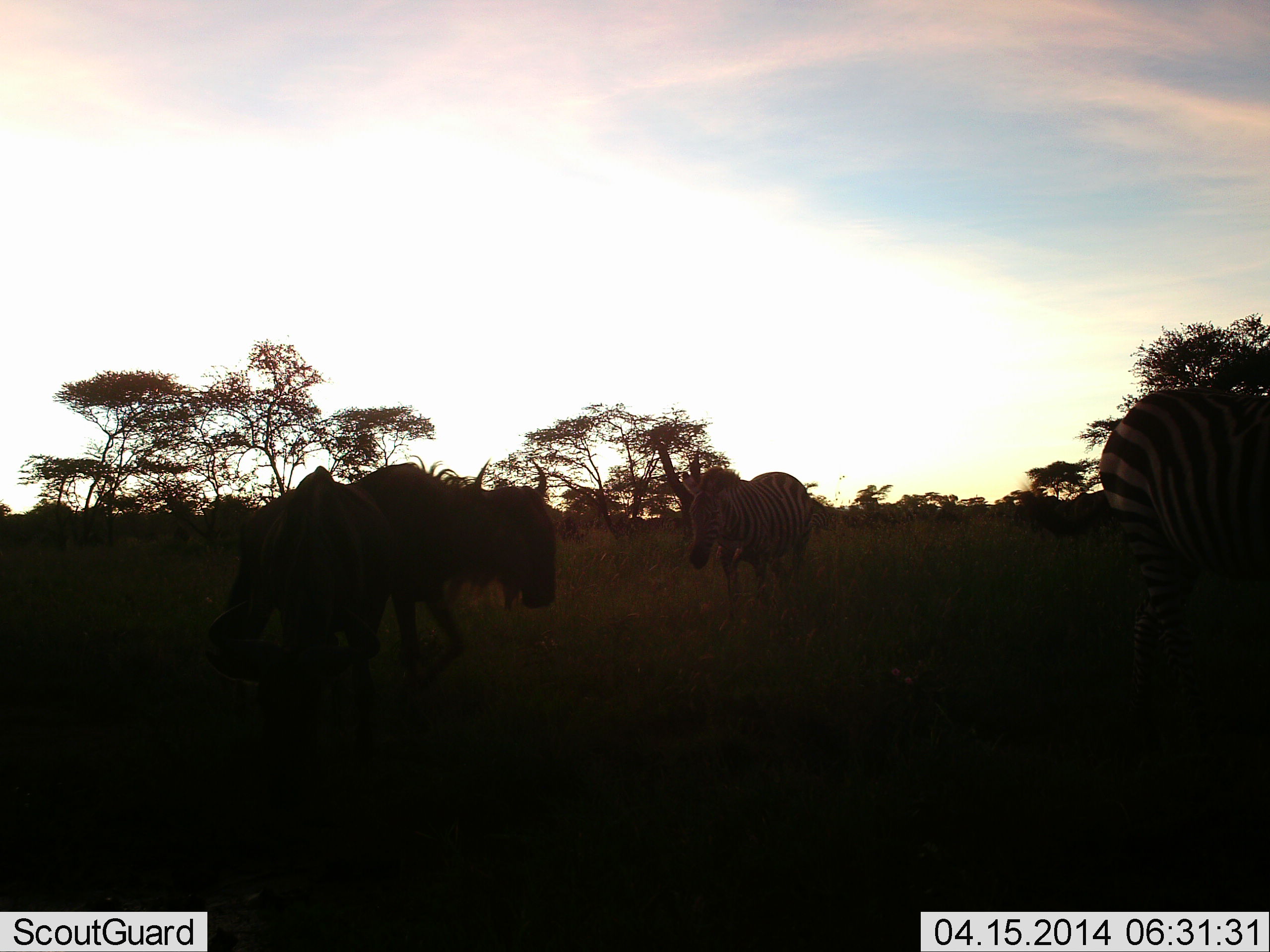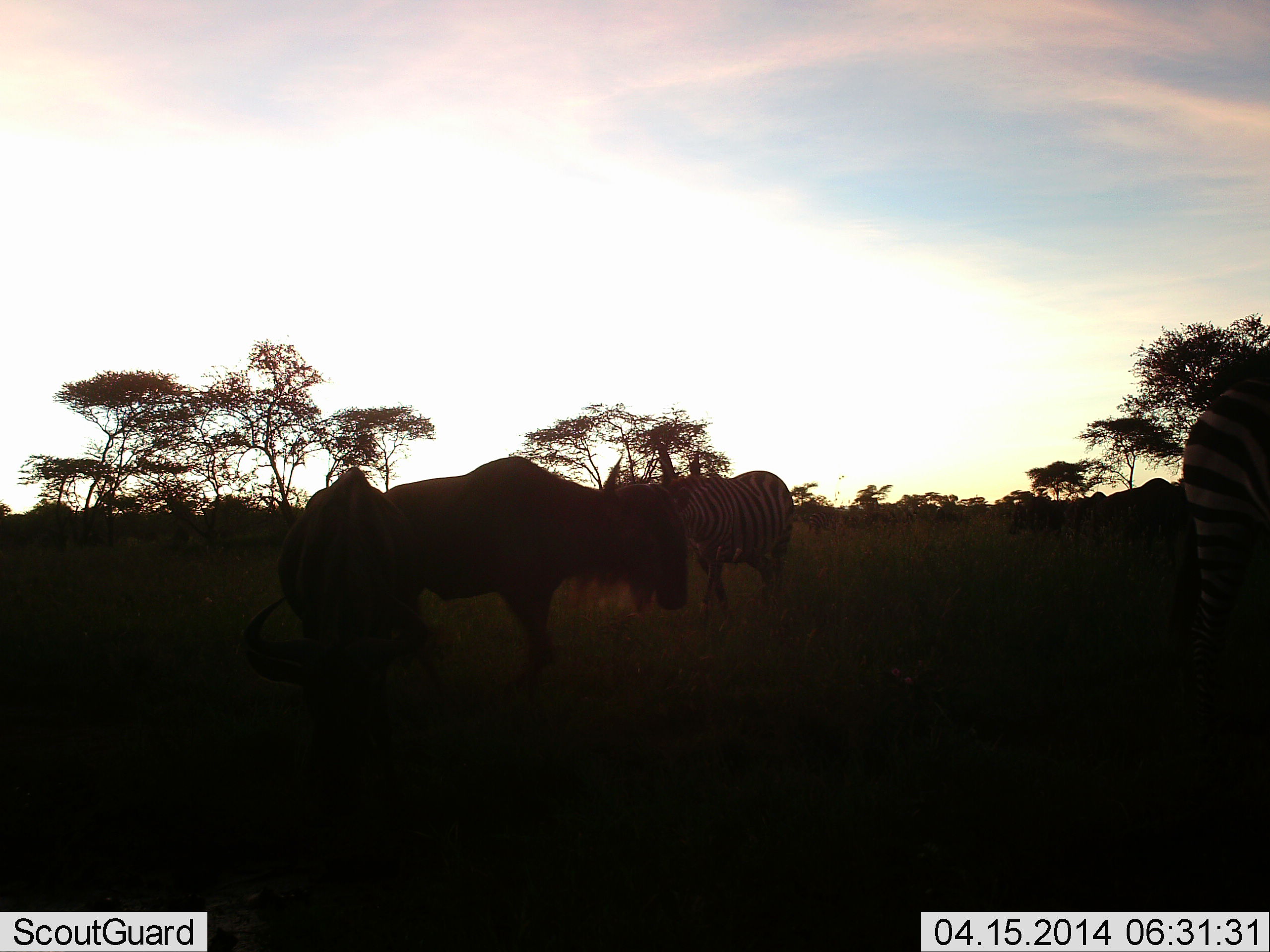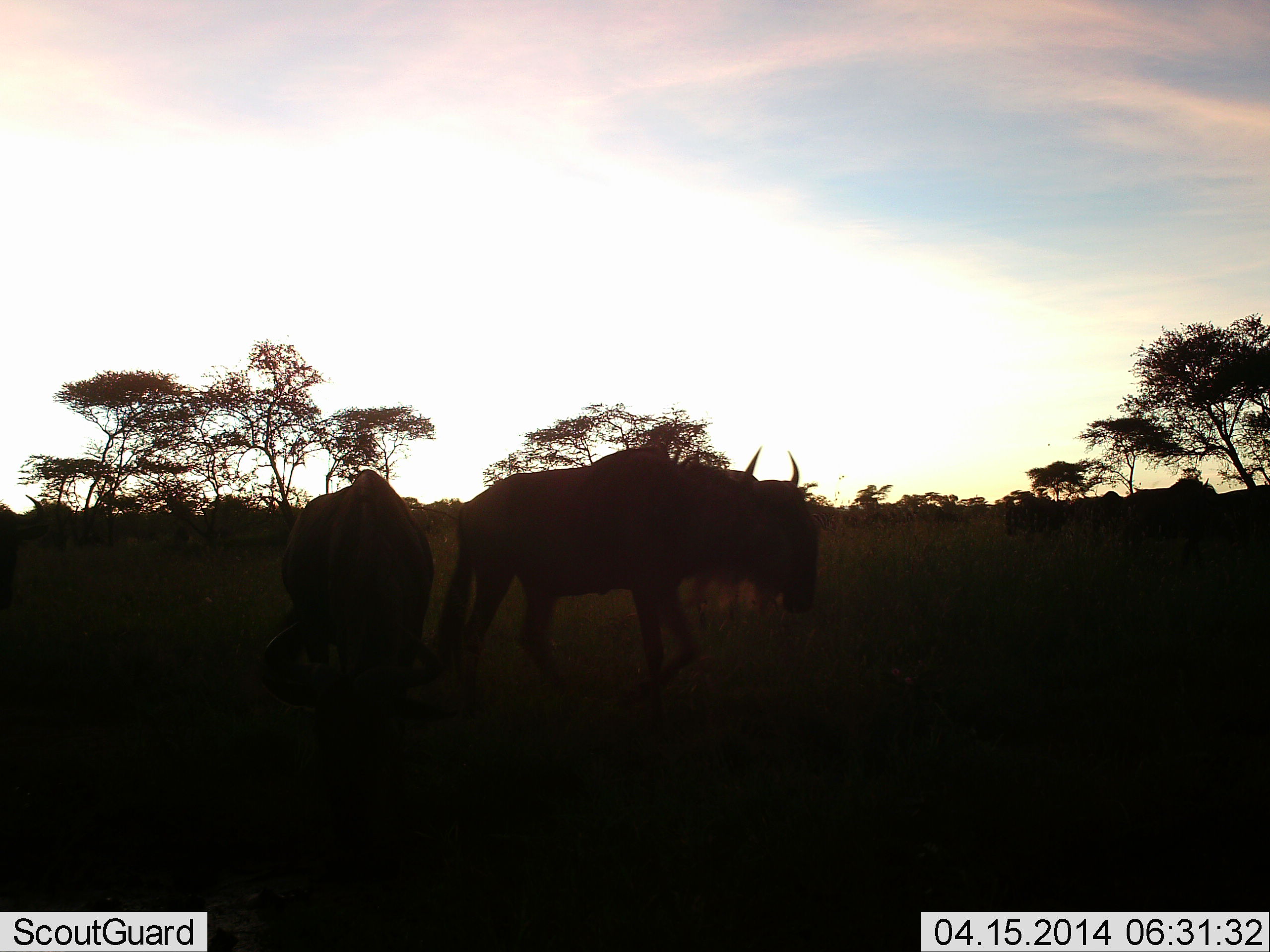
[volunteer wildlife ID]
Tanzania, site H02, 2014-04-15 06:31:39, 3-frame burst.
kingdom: Animalia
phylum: Chordata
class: Mammalia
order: Artiodactyla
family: Bovidae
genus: Connochaetes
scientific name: Connochaetes taurinus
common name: blue wildebeest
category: wildebeest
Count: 5.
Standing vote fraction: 40%.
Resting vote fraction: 0%.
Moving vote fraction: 80%.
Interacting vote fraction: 0%.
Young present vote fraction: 0%.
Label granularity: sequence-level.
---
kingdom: Animalia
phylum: Chordata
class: Mammalia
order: Perissodactyla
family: Equidae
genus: Equus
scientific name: Equus quagga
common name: plains zebra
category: zebra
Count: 2.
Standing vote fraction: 9%.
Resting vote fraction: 0%.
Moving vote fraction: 82%.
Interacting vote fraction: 0%.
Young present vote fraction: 0%.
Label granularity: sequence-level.